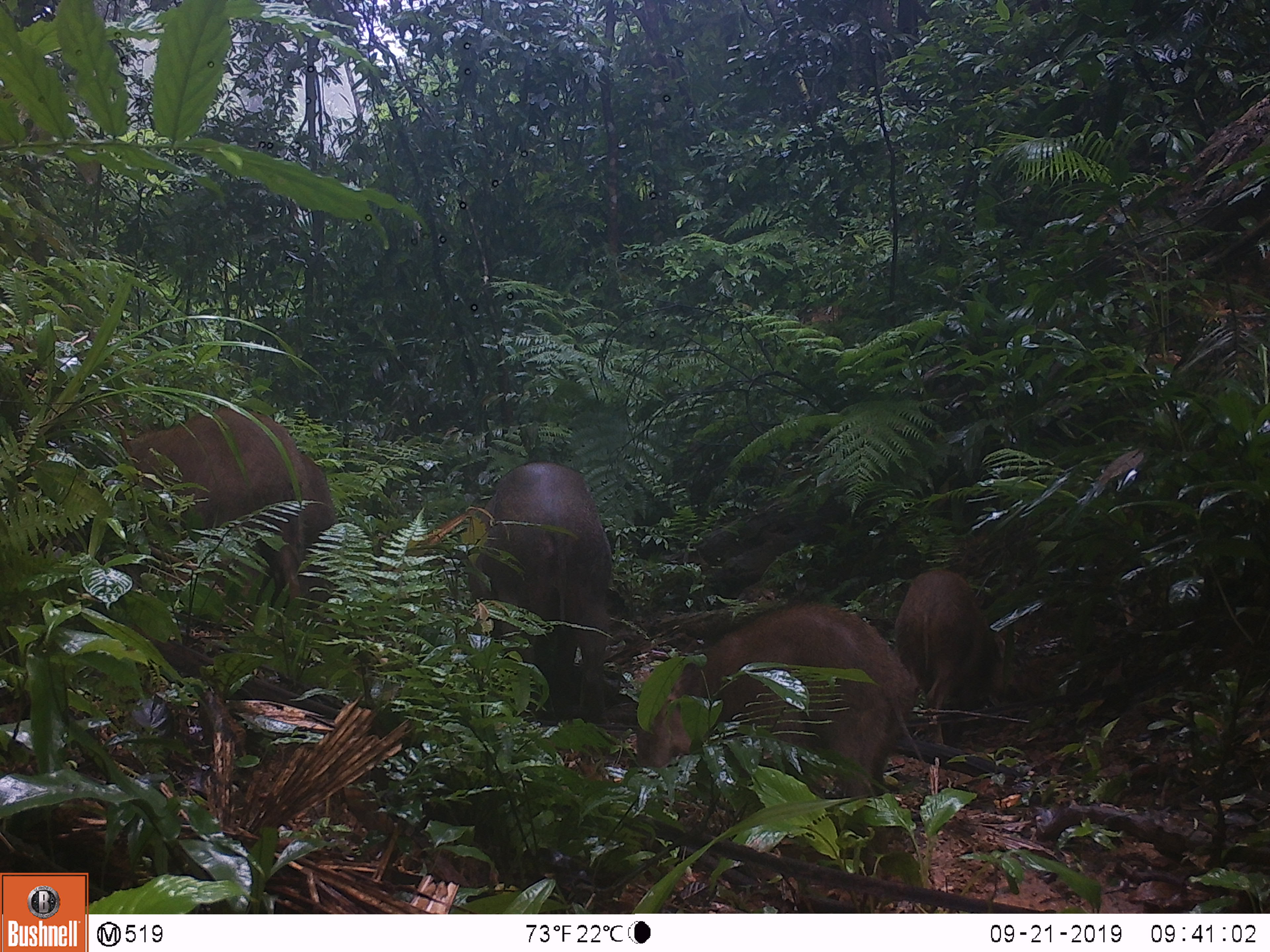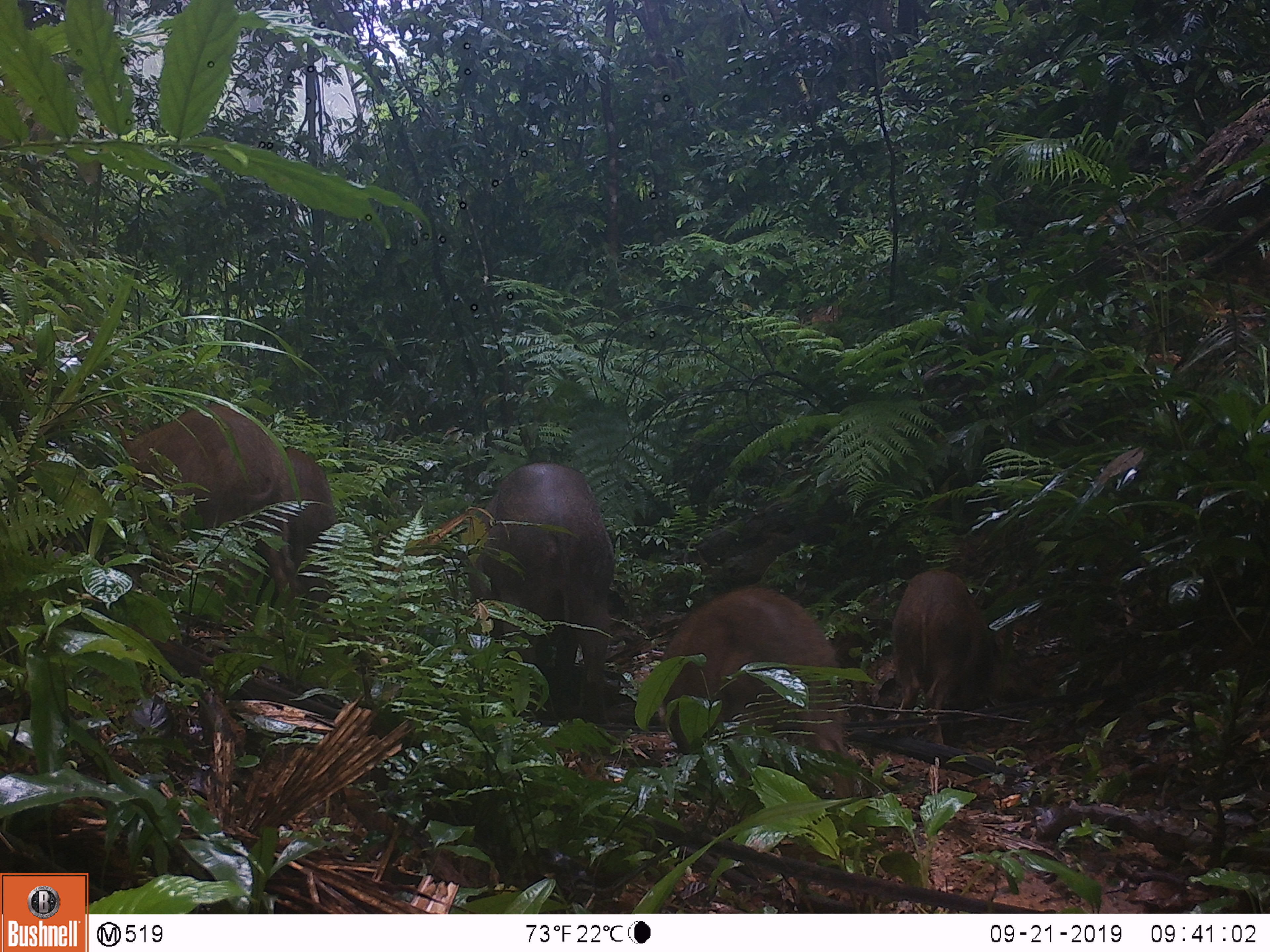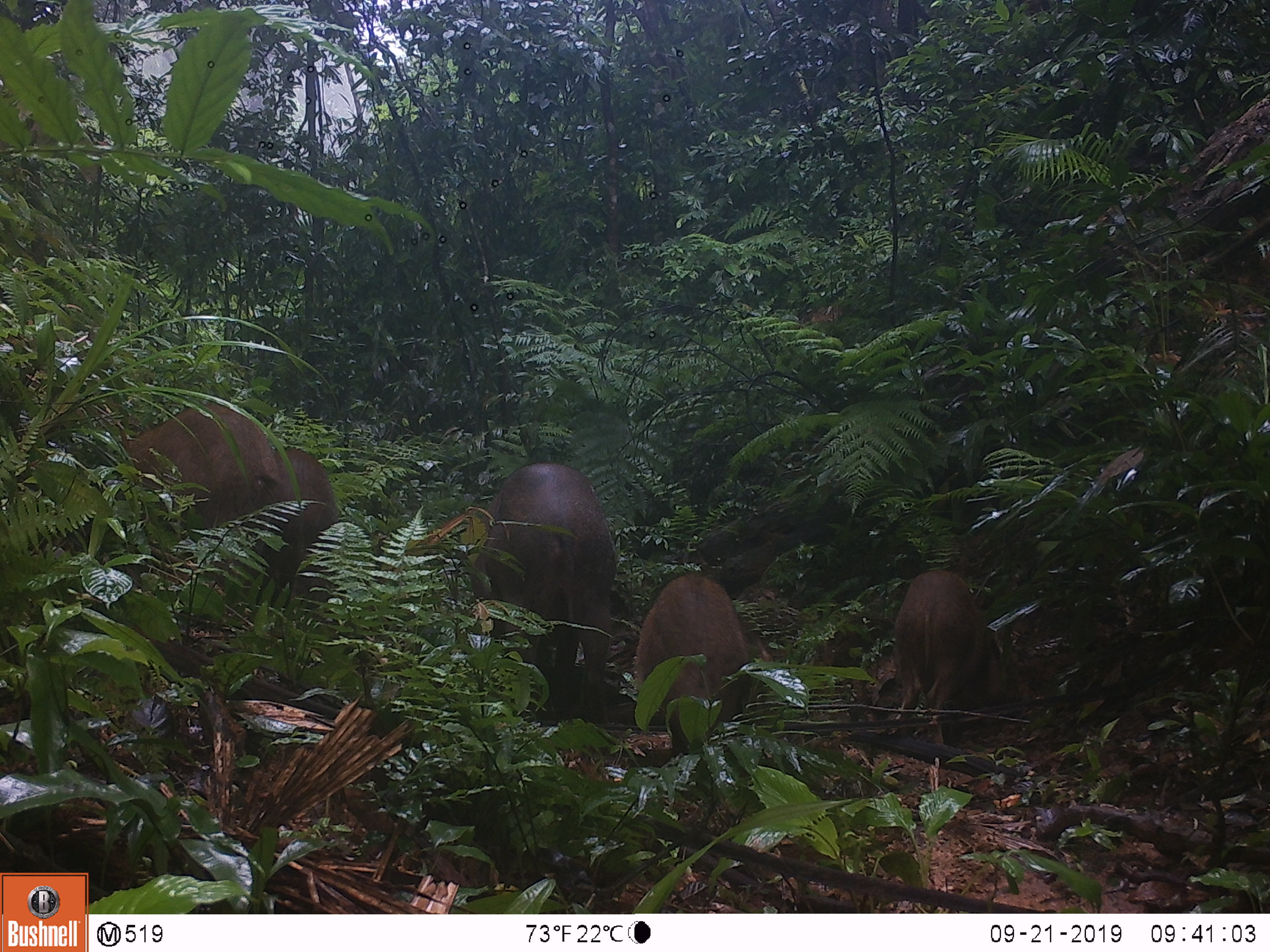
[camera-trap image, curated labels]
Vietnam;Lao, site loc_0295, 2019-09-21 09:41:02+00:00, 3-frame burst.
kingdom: Animalia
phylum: Chordata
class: Mammalia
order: Artiodactyla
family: Suidae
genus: Sus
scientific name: Sus scrofa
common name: eurasian wild pig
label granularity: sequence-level